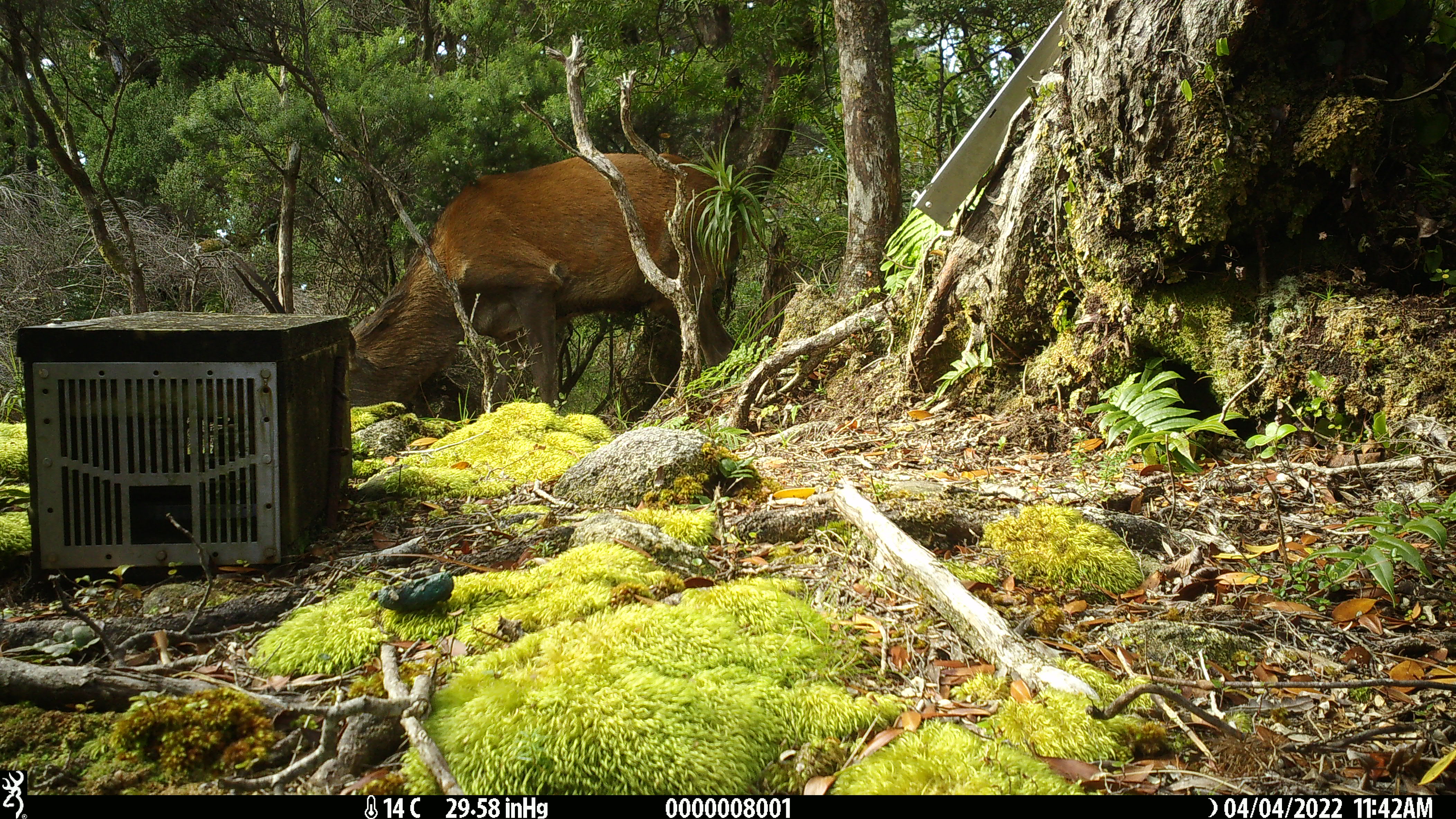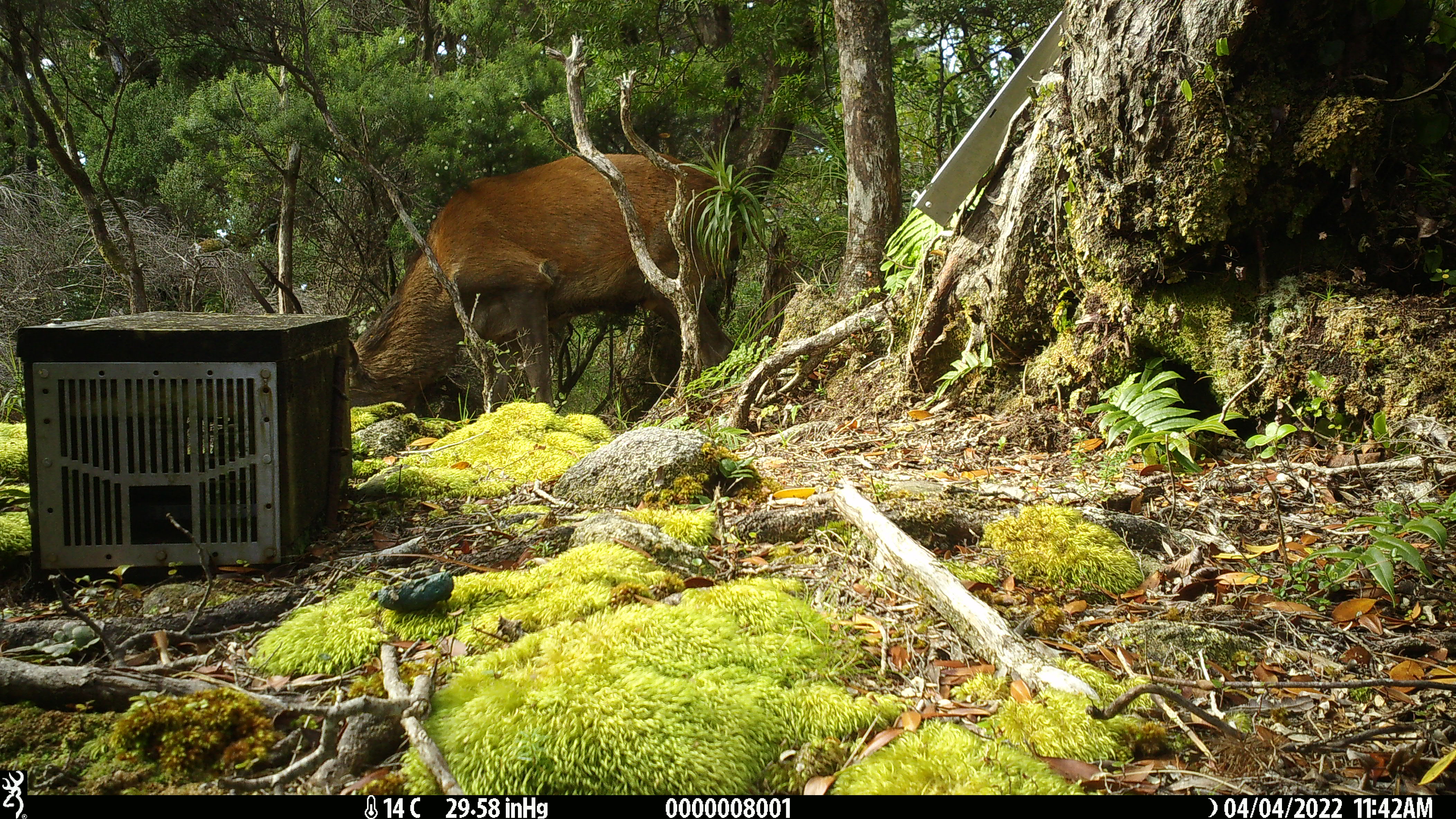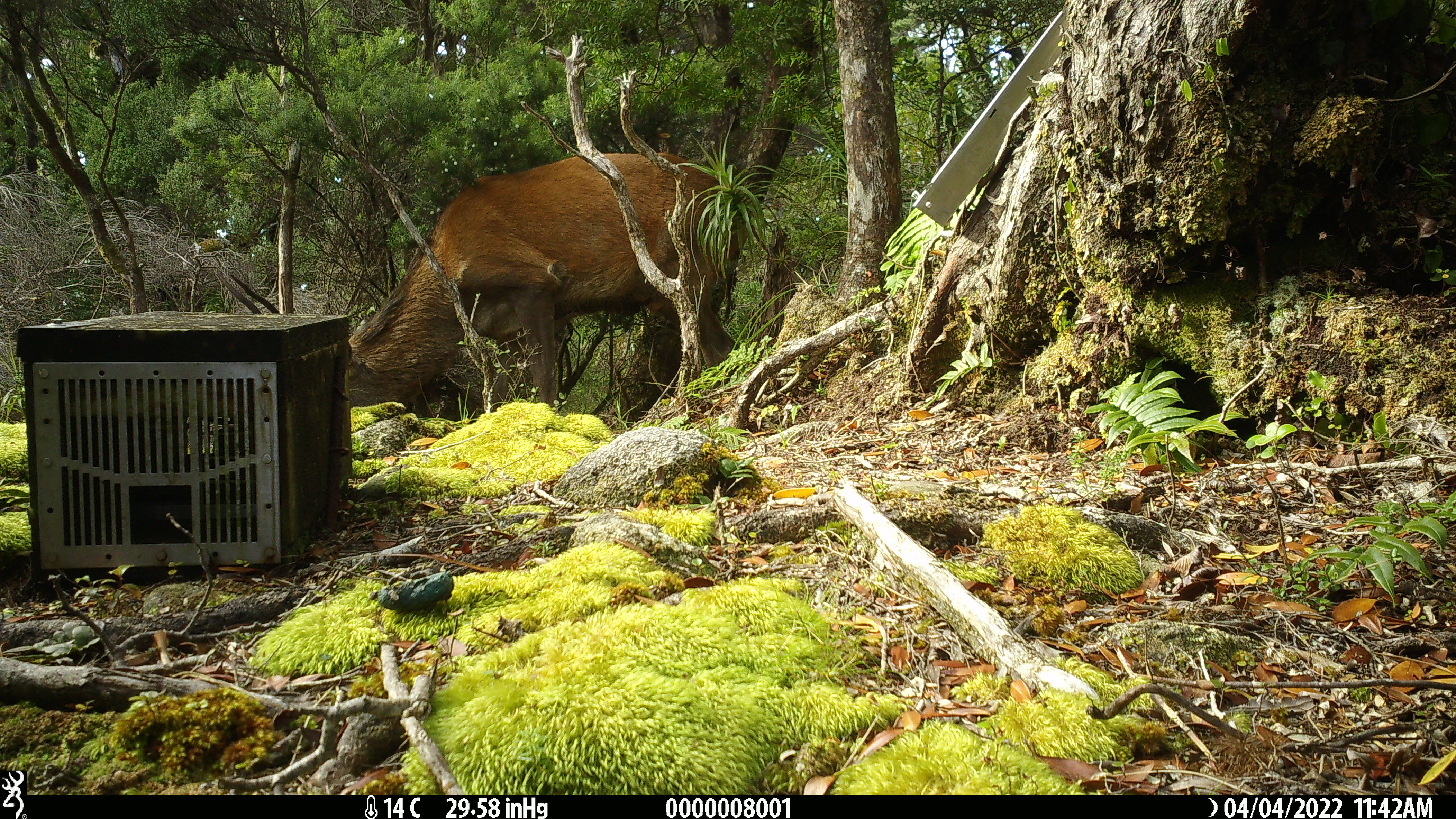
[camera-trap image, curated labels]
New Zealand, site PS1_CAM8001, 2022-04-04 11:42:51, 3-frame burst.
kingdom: Animalia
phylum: Chordata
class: Mammalia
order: Artiodactyla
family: Cervidae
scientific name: Cervidae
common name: deer